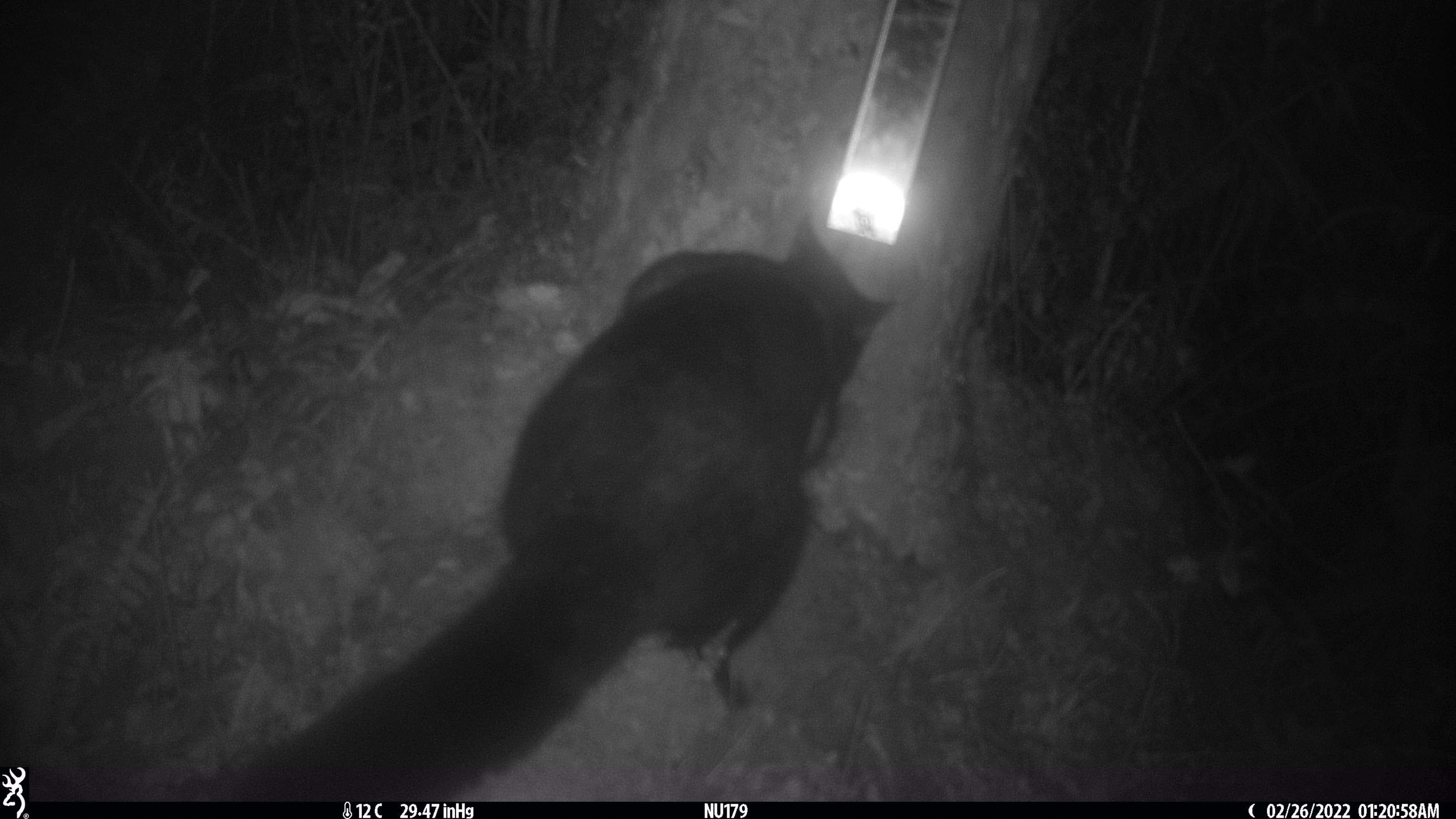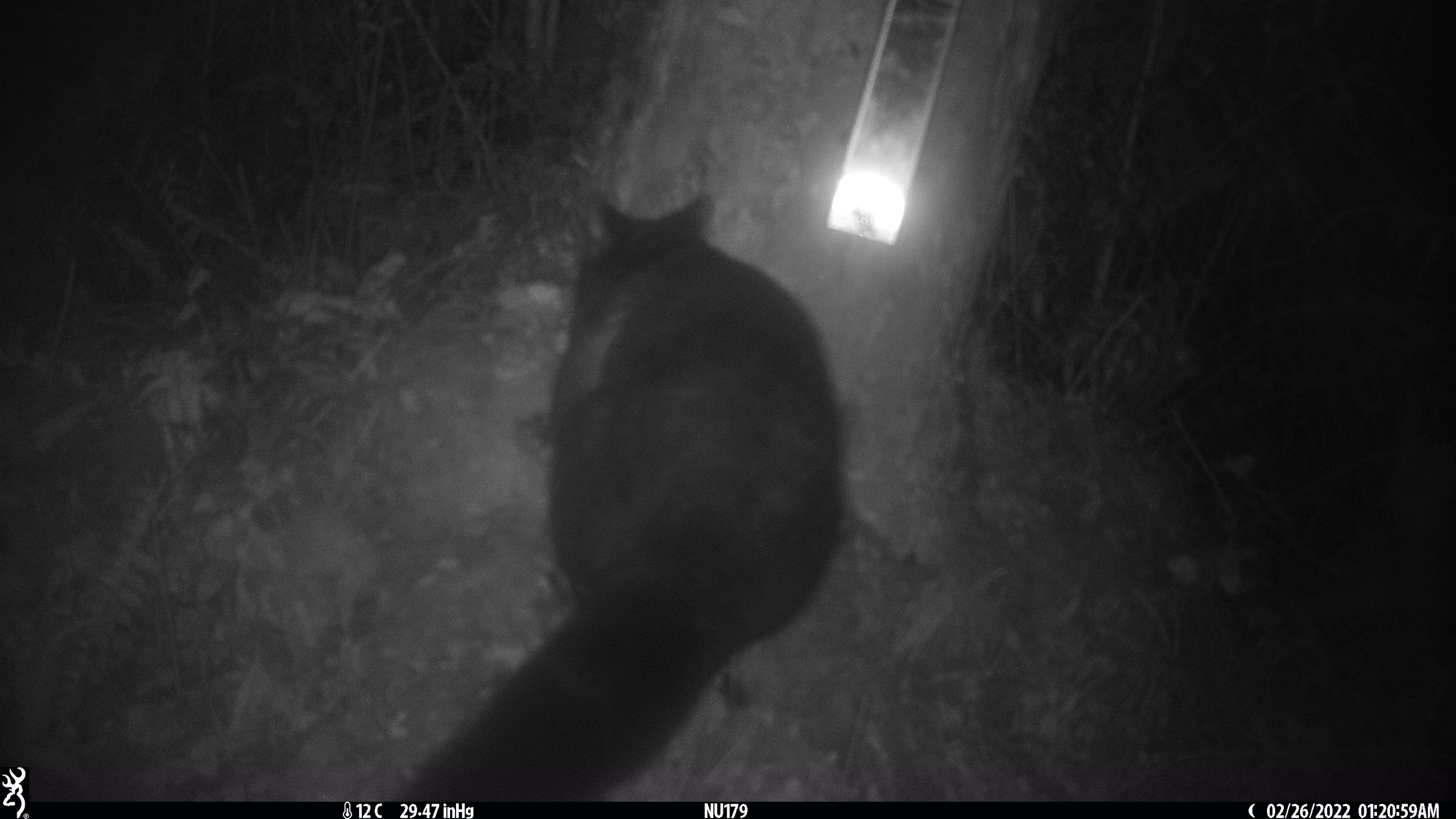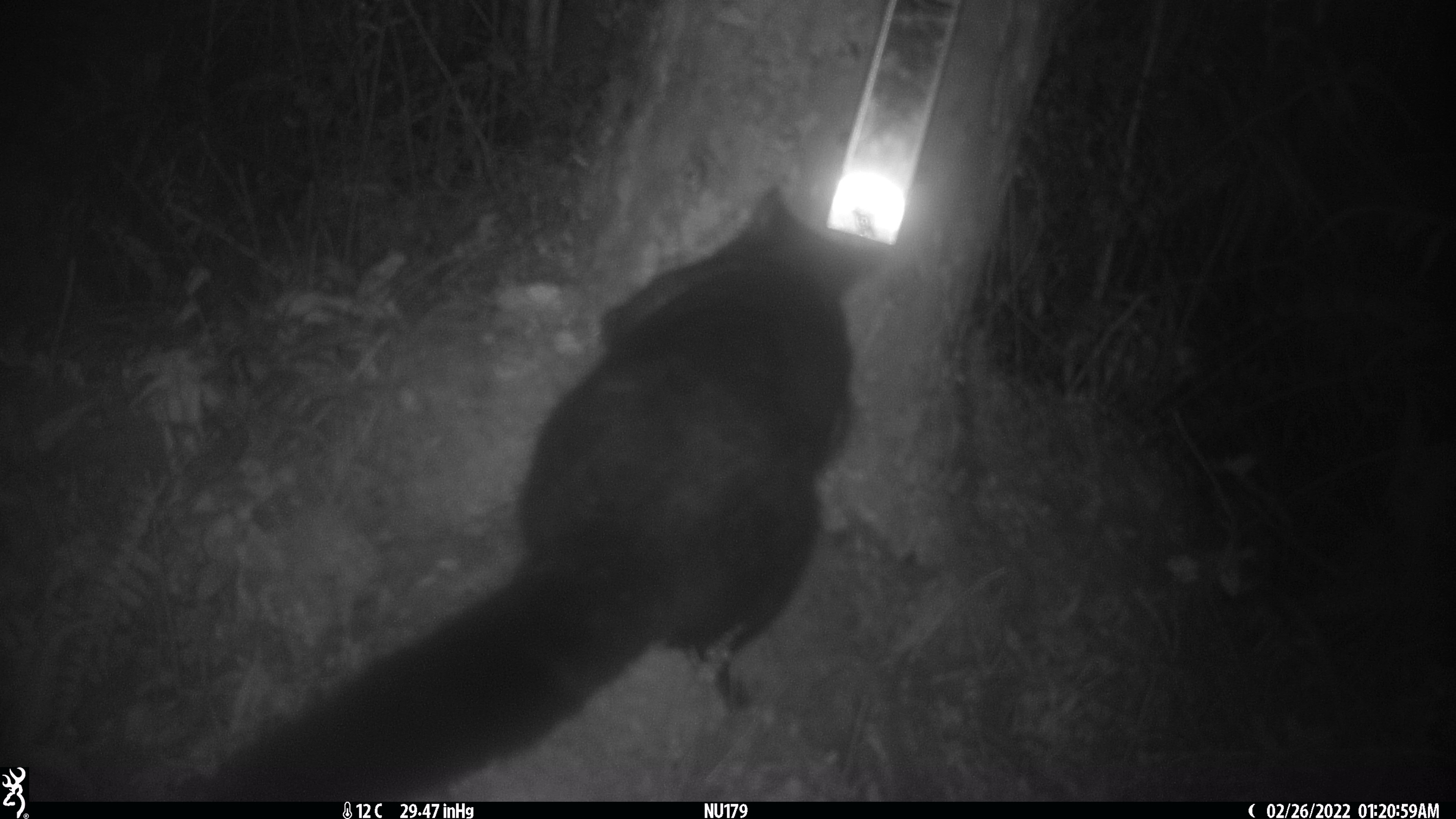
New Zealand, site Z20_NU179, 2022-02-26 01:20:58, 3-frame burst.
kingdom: Animalia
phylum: Chordata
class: Mammalia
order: Diprotodontia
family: Phalangeridae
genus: Trichosurus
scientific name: Trichosurus vulpecula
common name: common brushtail possum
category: possum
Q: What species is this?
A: Possum (common brushtail possum) (Trichosurus vulpecula).